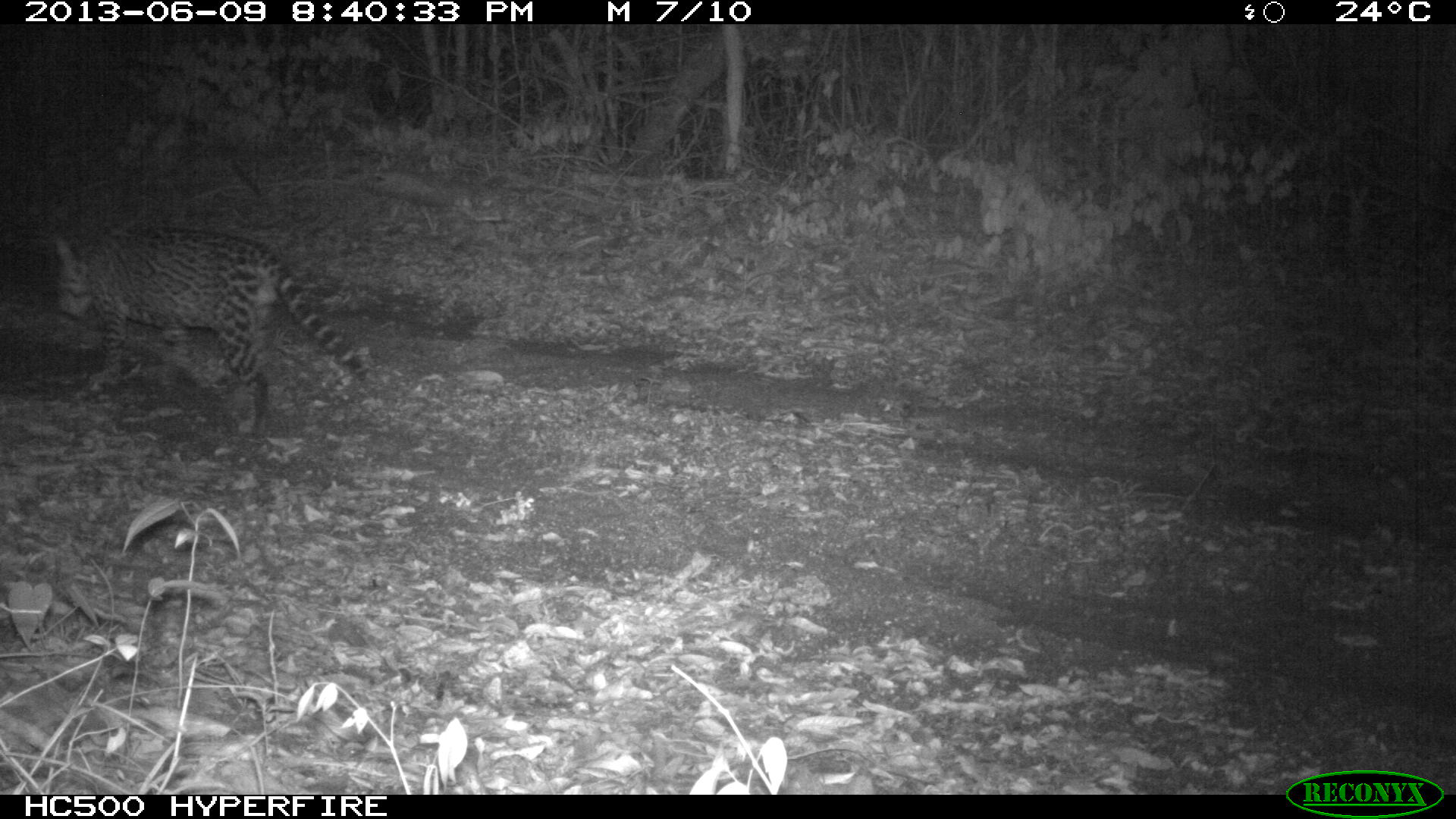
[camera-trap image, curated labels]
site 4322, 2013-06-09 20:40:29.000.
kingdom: Animalia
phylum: Chordata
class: Mammalia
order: Carnivora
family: Felidae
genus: Leopardus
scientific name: Leopardus pardalis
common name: ocelot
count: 1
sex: male